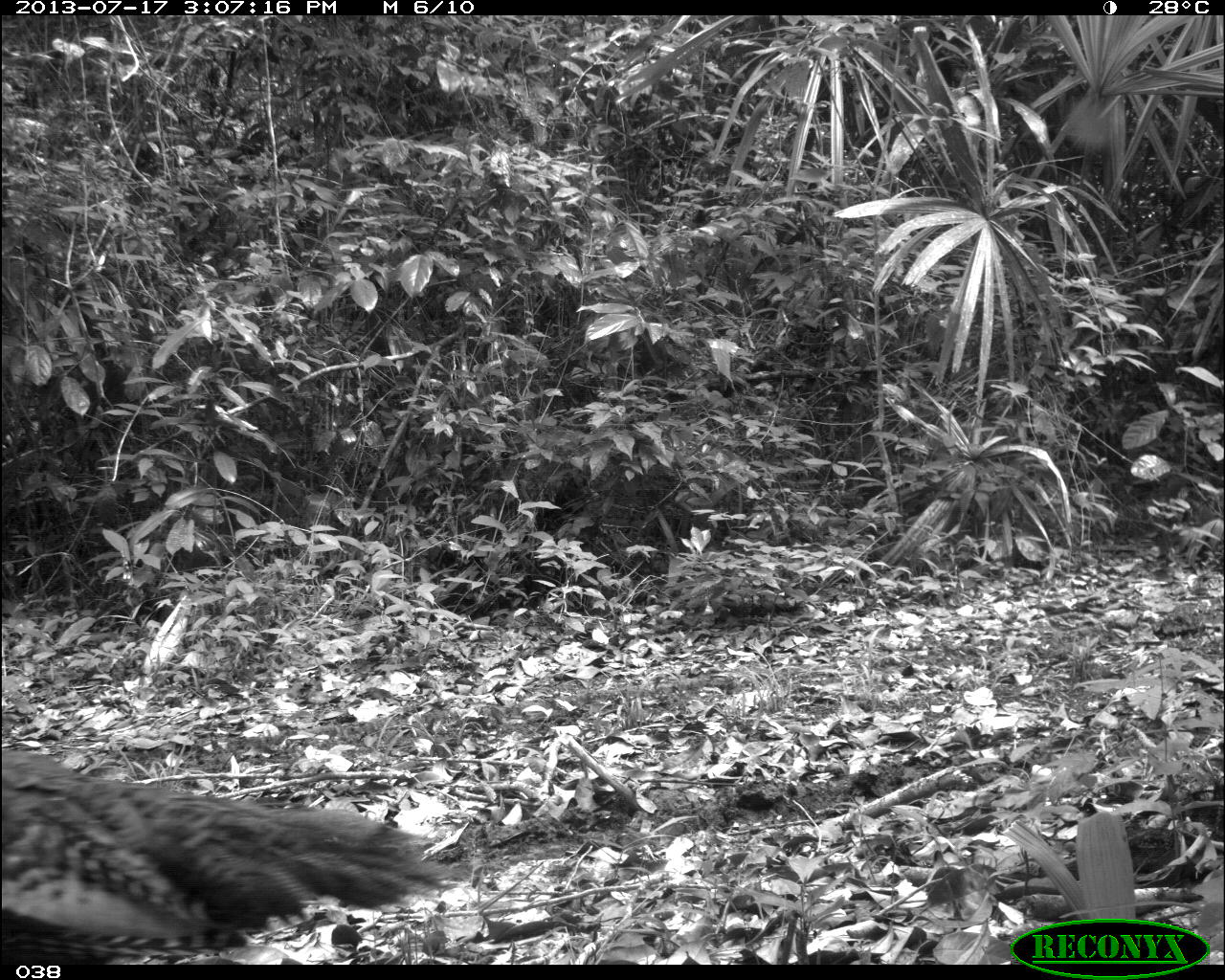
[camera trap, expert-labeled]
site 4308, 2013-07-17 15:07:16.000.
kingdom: Animalia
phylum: Chordata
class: Aves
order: Galliformes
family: Phasianidae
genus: Meleagris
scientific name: Meleagris ocellata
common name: ocellated turkey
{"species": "Meleagris ocellata (ocellated turkey)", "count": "1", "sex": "male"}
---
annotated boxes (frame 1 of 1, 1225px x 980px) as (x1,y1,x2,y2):
meleagris ocellata: (0,748,446,964)